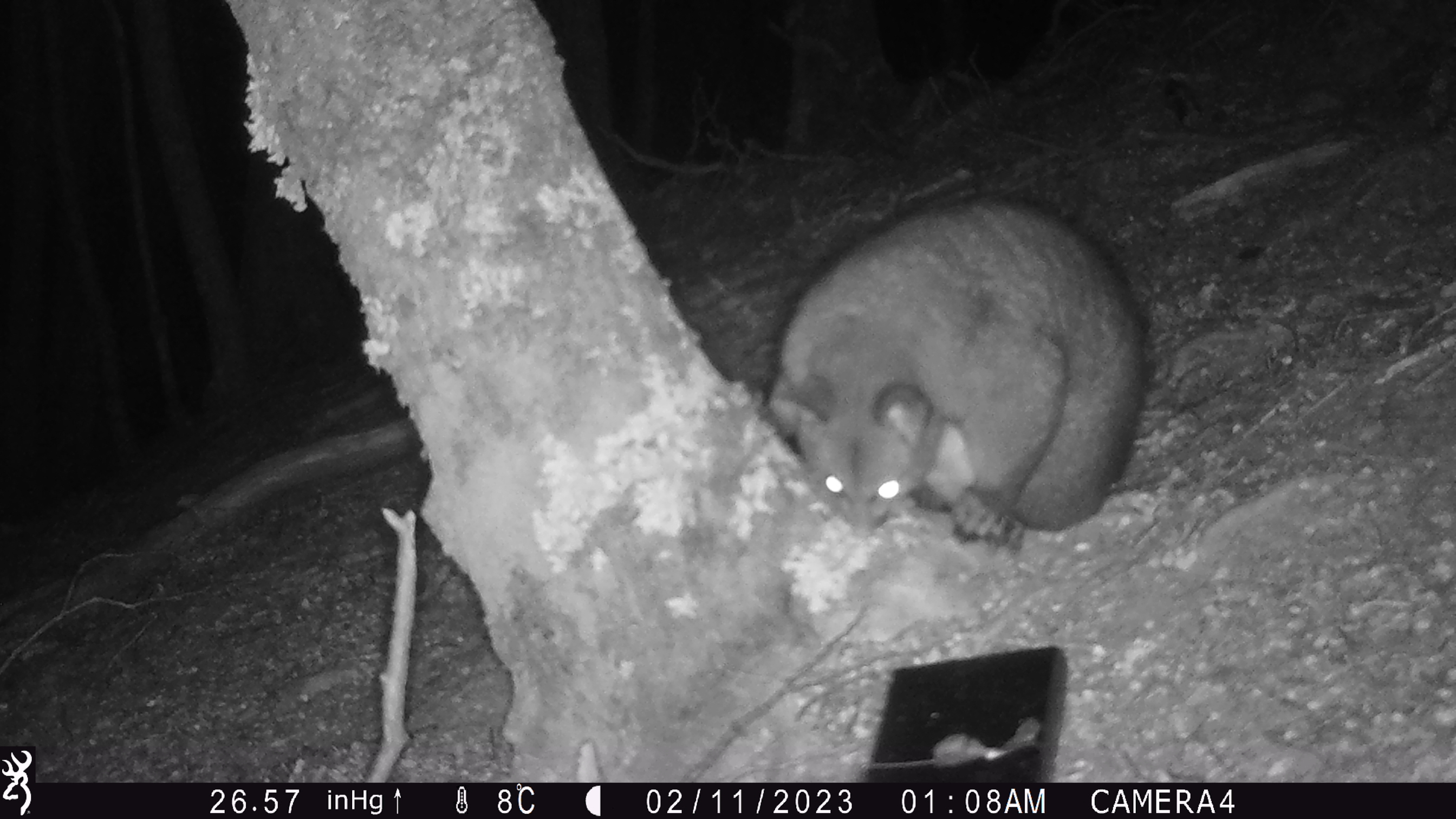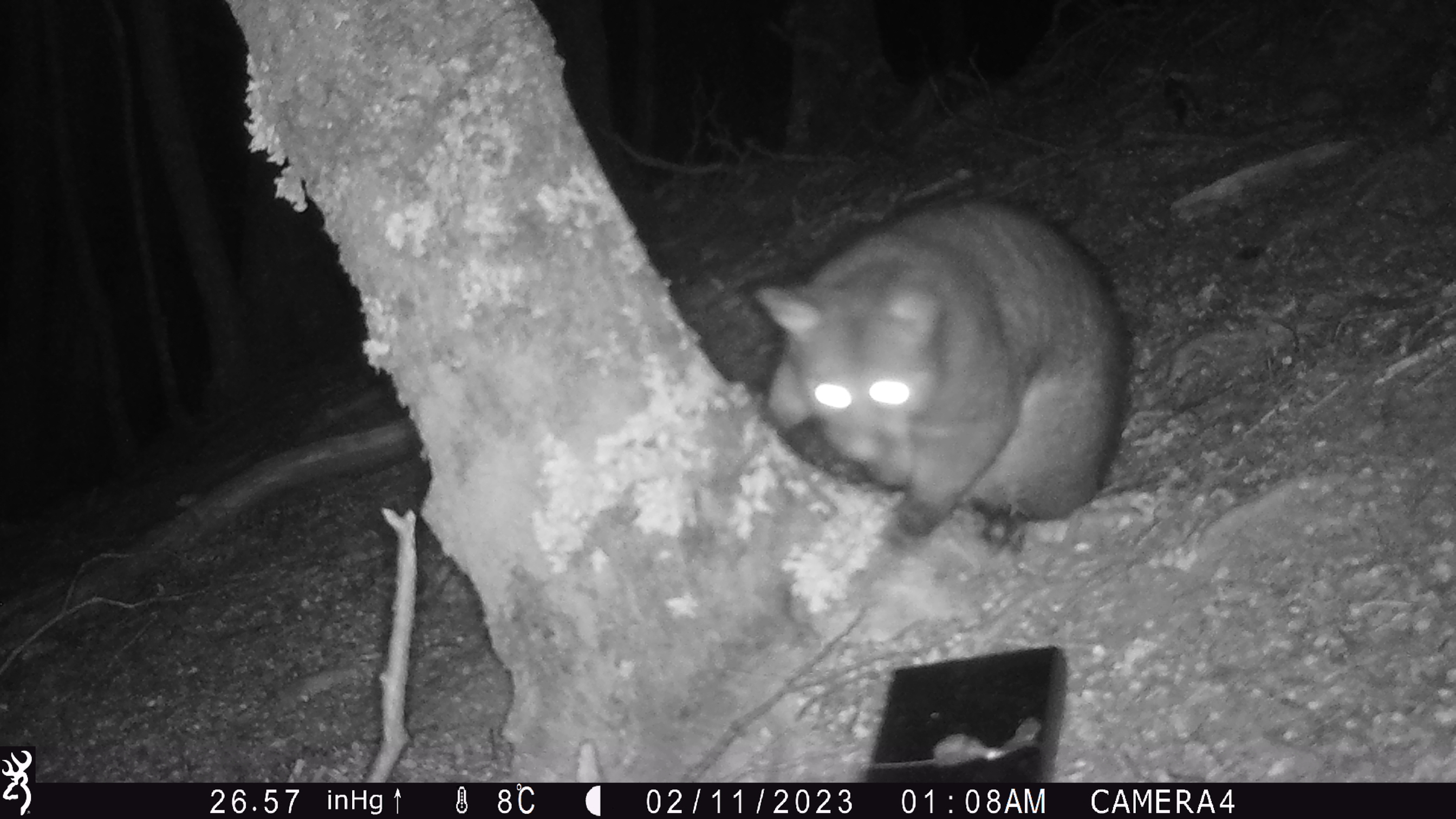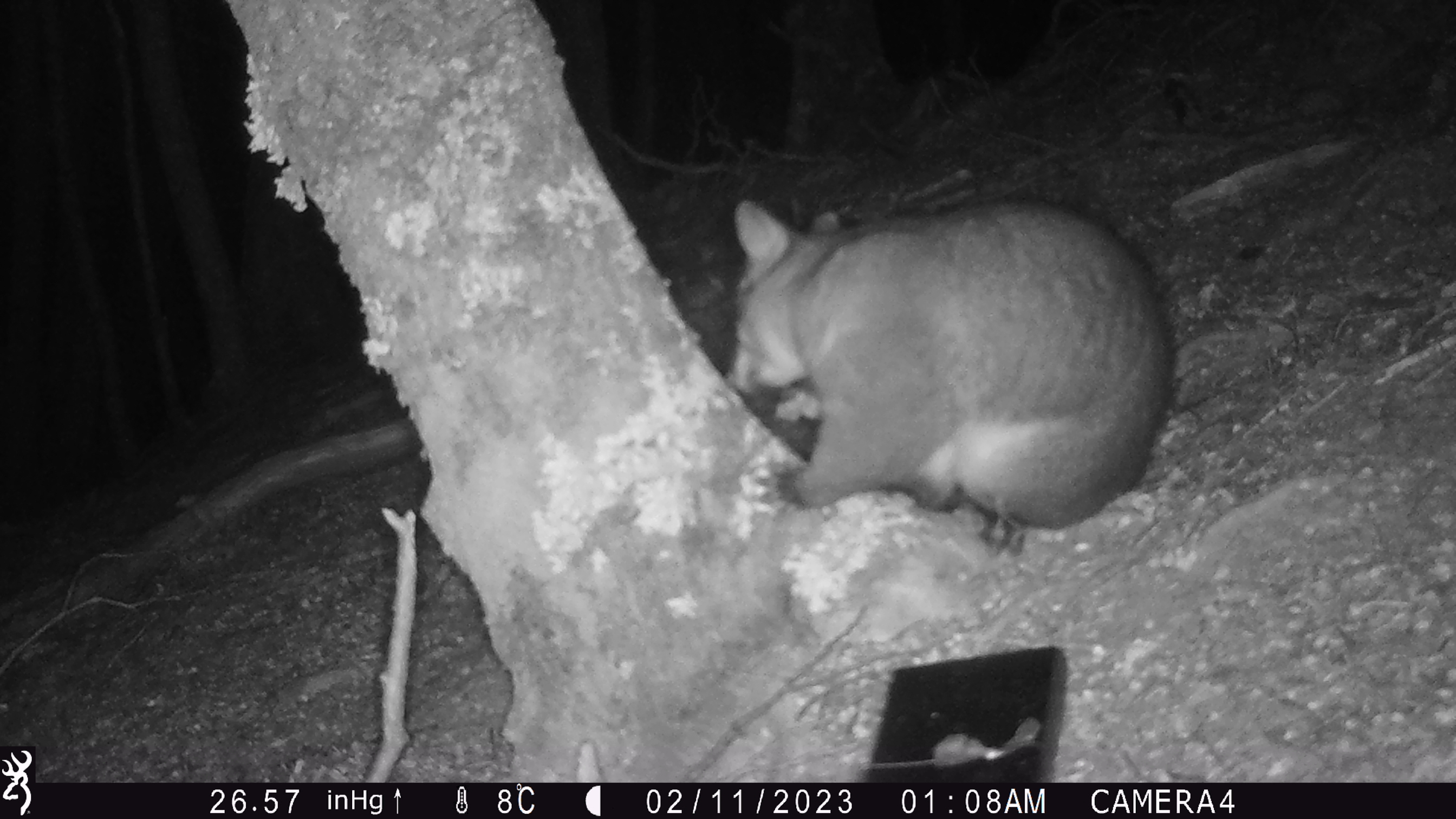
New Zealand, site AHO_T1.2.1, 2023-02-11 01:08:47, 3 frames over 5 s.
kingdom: Animalia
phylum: Chordata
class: Mammalia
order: Carnivora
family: Mustelidae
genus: Mustela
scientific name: Mustela erminea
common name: stoat